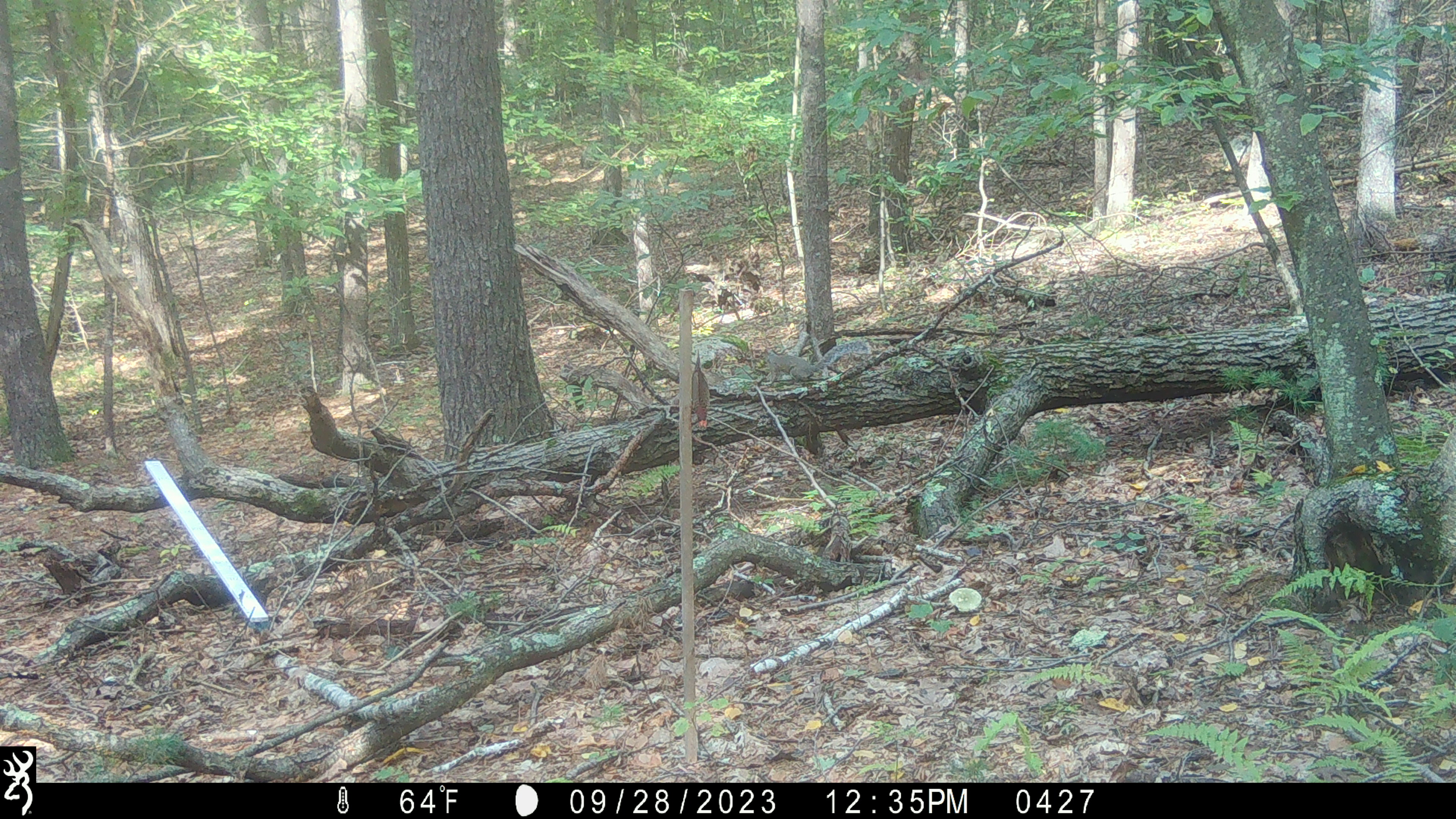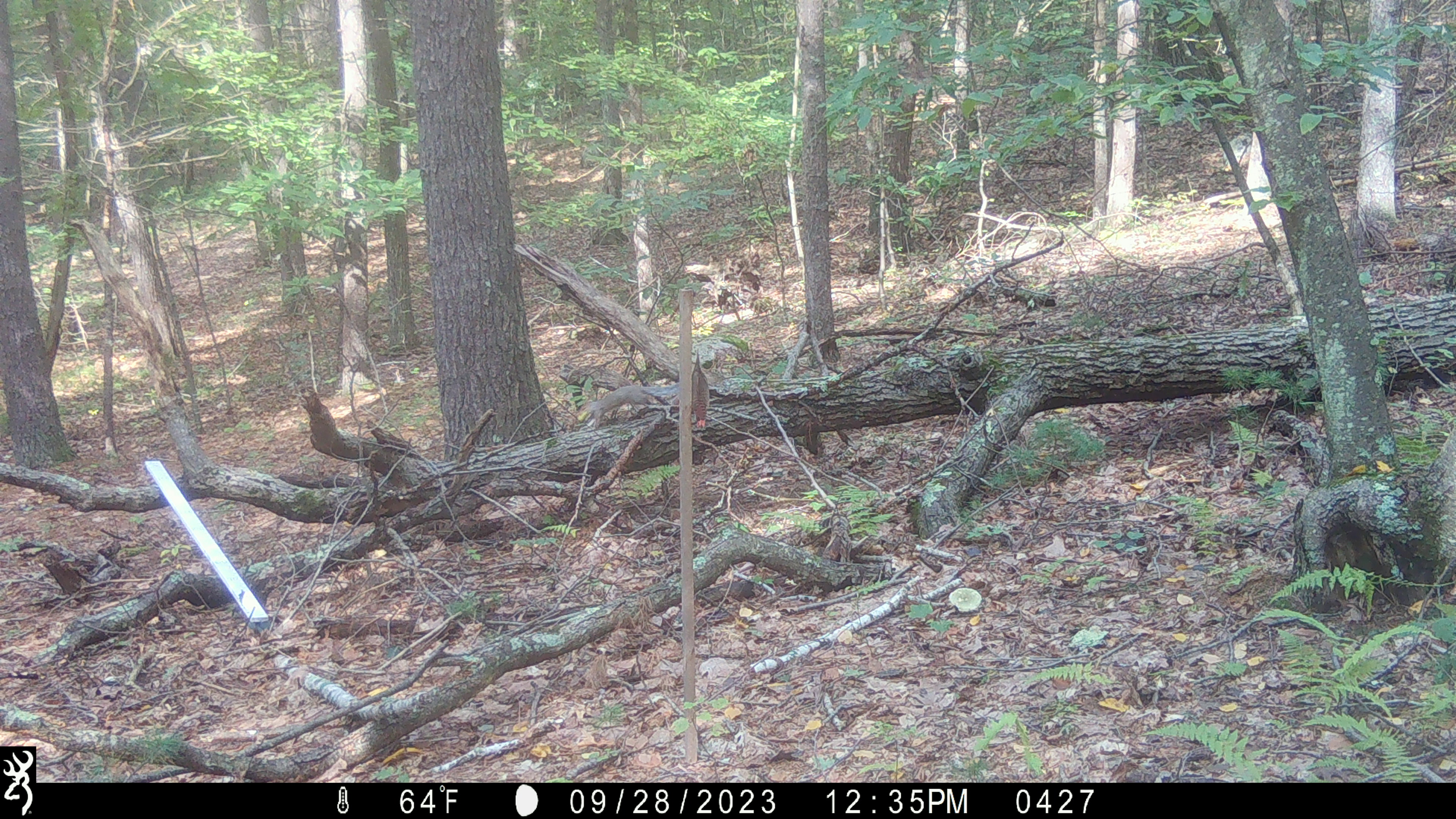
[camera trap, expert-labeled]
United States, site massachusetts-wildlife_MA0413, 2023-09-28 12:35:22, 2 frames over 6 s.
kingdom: Animalia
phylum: Chordata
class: Mammalia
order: Artiodactyla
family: Cervidae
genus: Odocoileus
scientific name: Odocoileus virginianus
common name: white-tailed deer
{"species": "white-tailed deer (Odocoileus virginianus)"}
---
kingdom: Animalia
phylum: Chordata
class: Mammalia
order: Rodentia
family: Sciuridae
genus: Sciurus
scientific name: Sciurus carolinensis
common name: gray squirrel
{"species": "gray squirrel (Sciurus carolinensis)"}